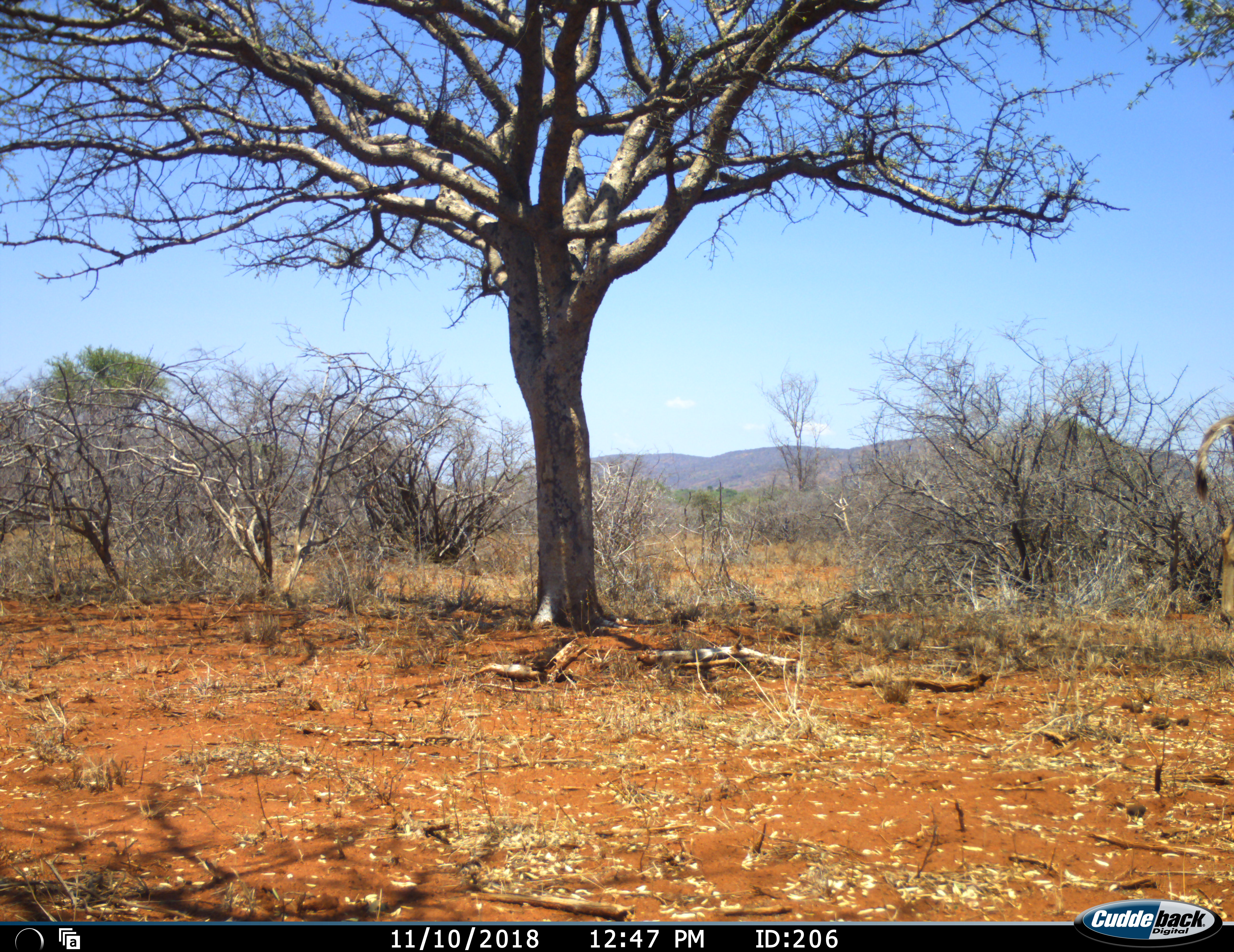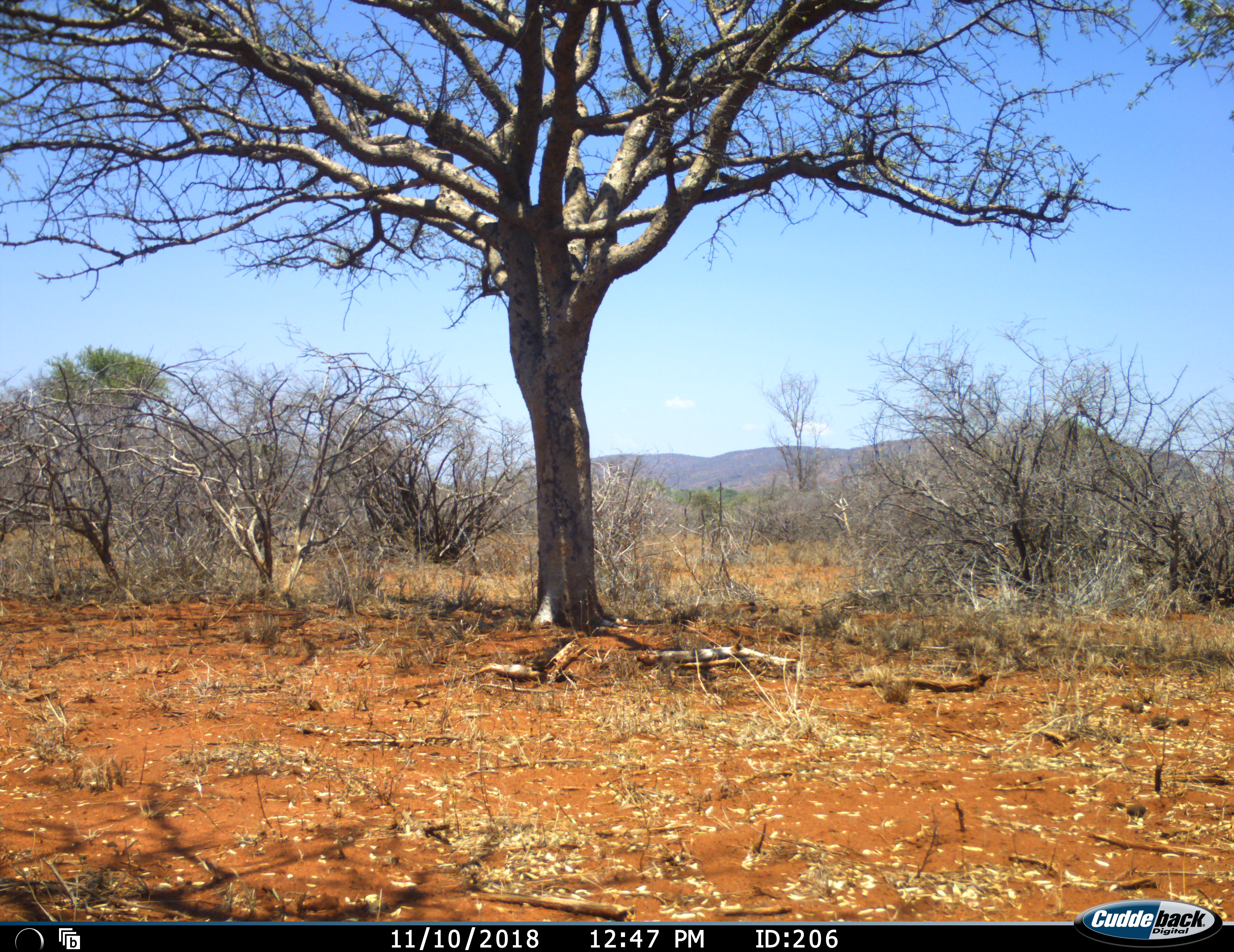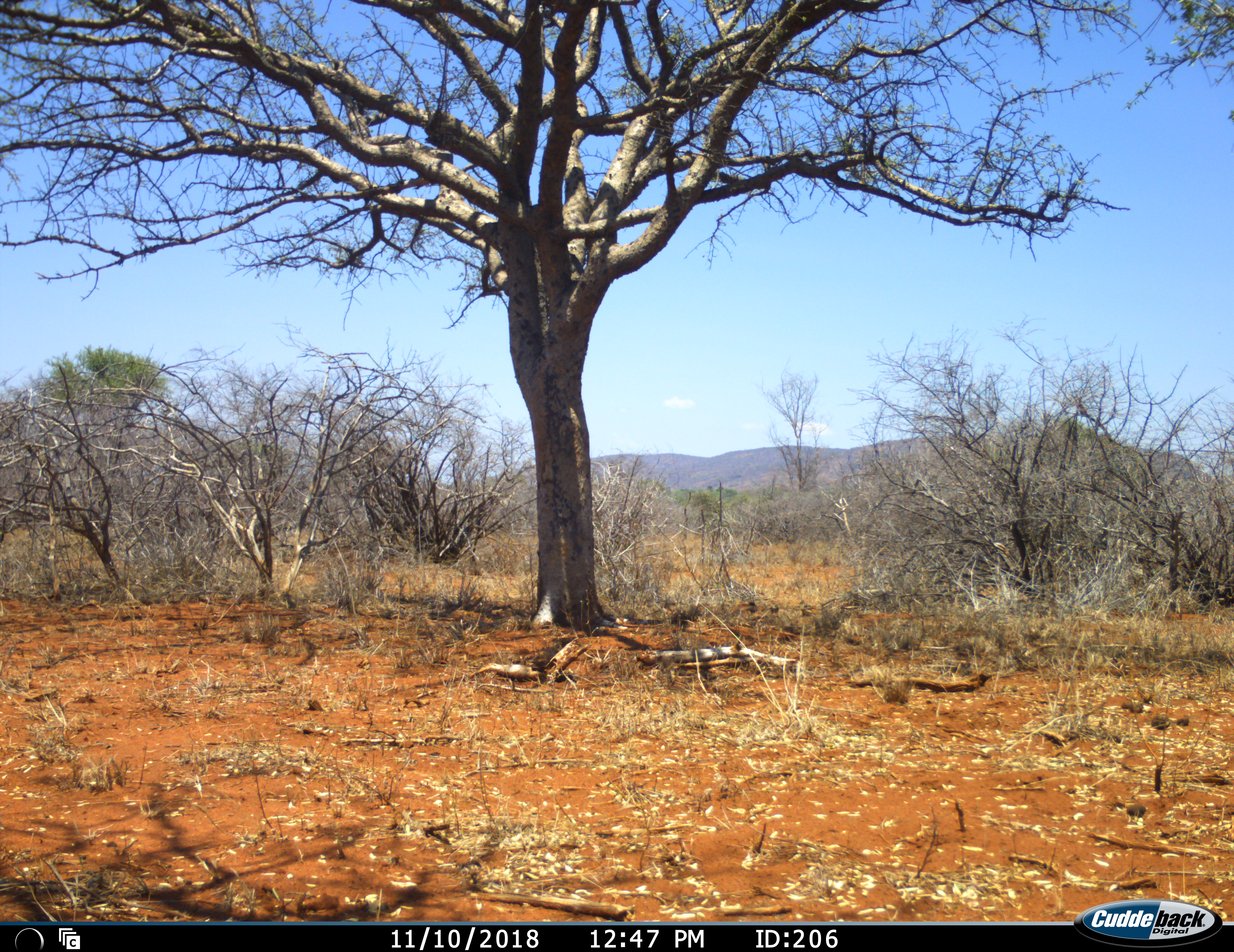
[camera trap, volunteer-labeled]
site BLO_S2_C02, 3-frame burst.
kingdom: Animalia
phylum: Chordata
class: Mammalia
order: Artiodactyla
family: Giraffidae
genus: Giraffa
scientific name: Giraffa camelopardalis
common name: giraffe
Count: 1.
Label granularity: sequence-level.